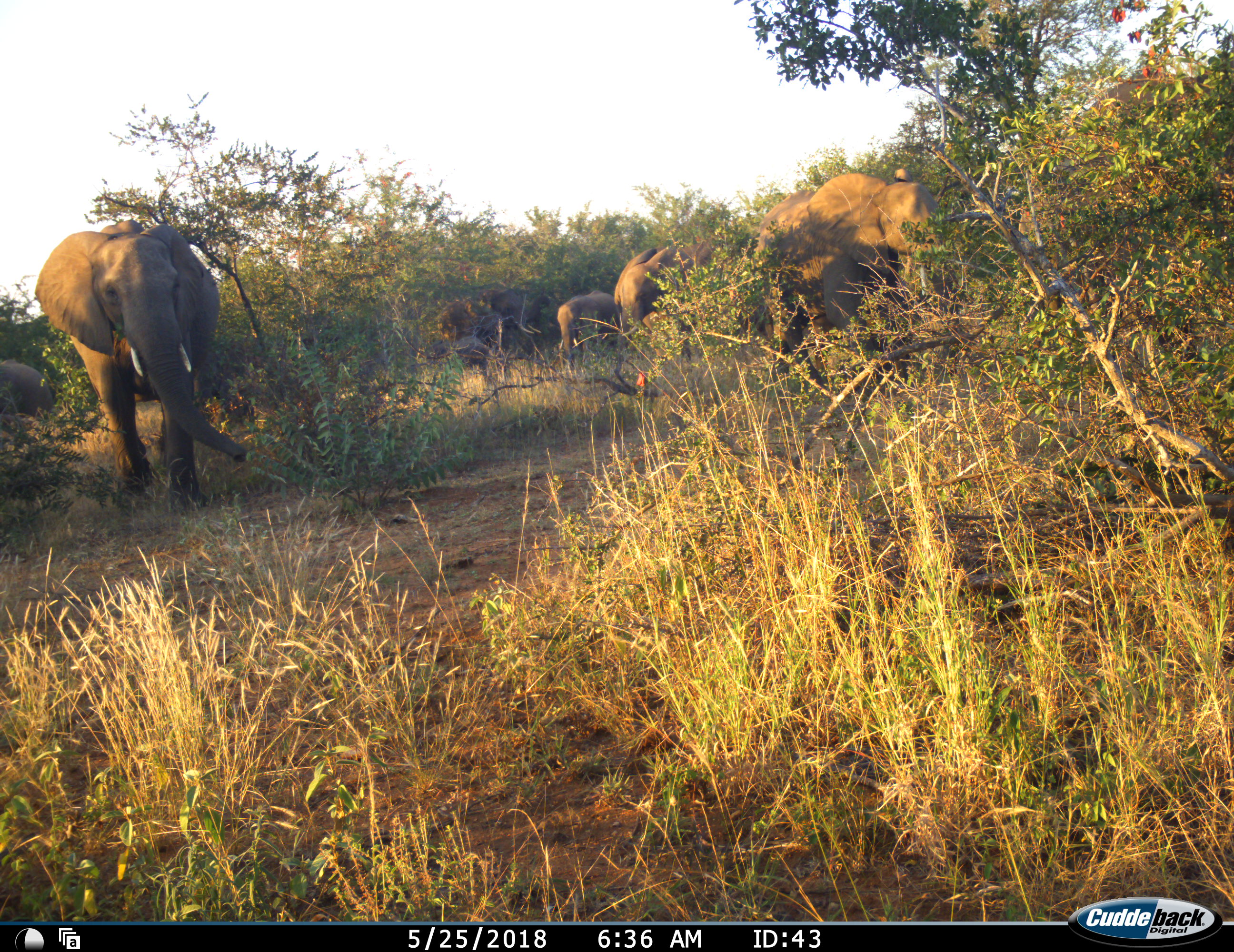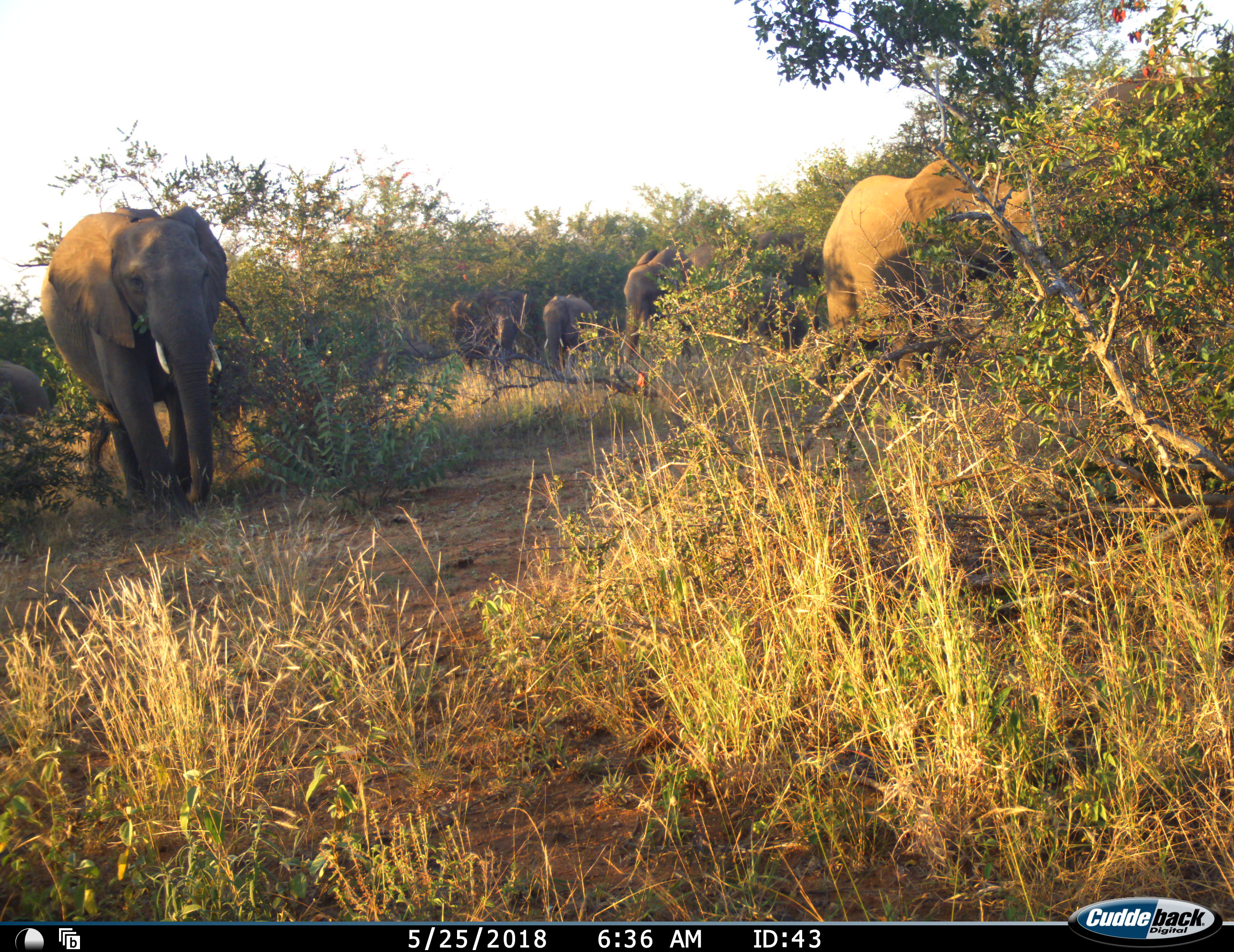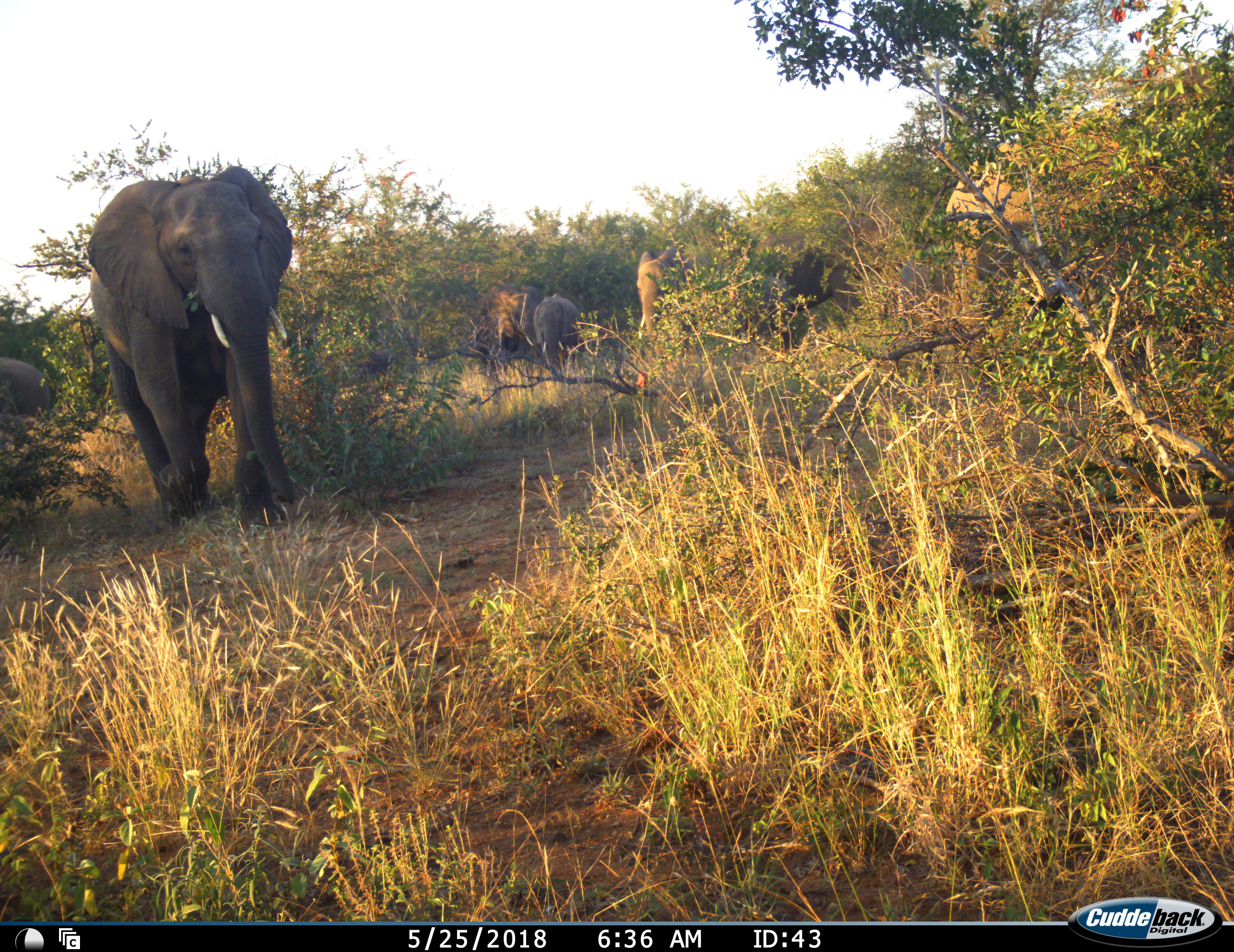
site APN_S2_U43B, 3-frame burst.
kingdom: Animalia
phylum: Chordata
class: Mammalia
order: Proboscidea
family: Elephantidae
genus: Loxodonta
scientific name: Loxodonta africana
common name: african bush elephant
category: elephant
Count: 6.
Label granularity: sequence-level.